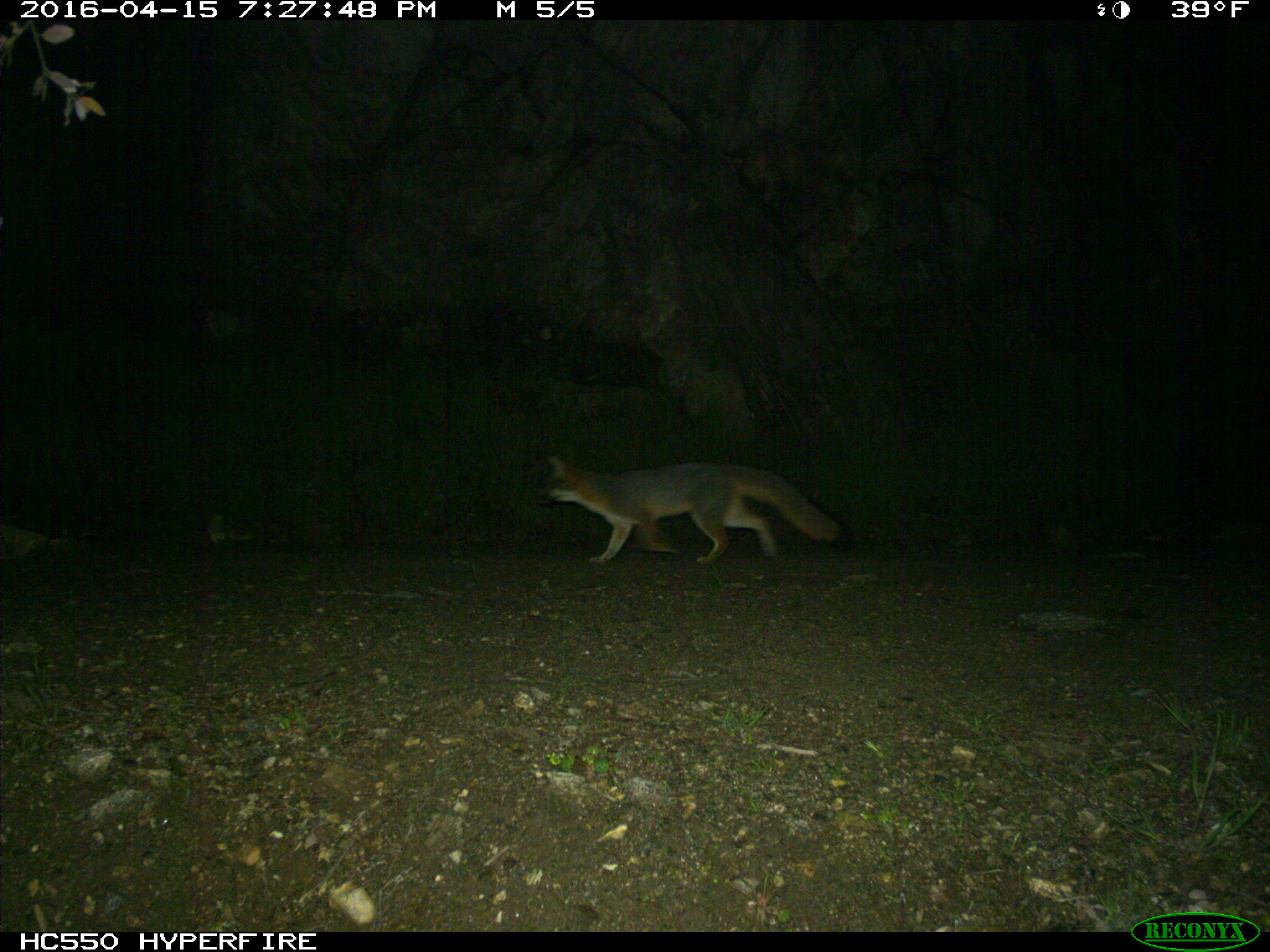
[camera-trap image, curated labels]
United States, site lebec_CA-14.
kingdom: Animalia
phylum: Chordata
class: Mammalia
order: Carnivora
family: Canidae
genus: Urocyon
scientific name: Urocyon cinereoargenteus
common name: gray fox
Urocyon cinereoargenteus (gray fox).